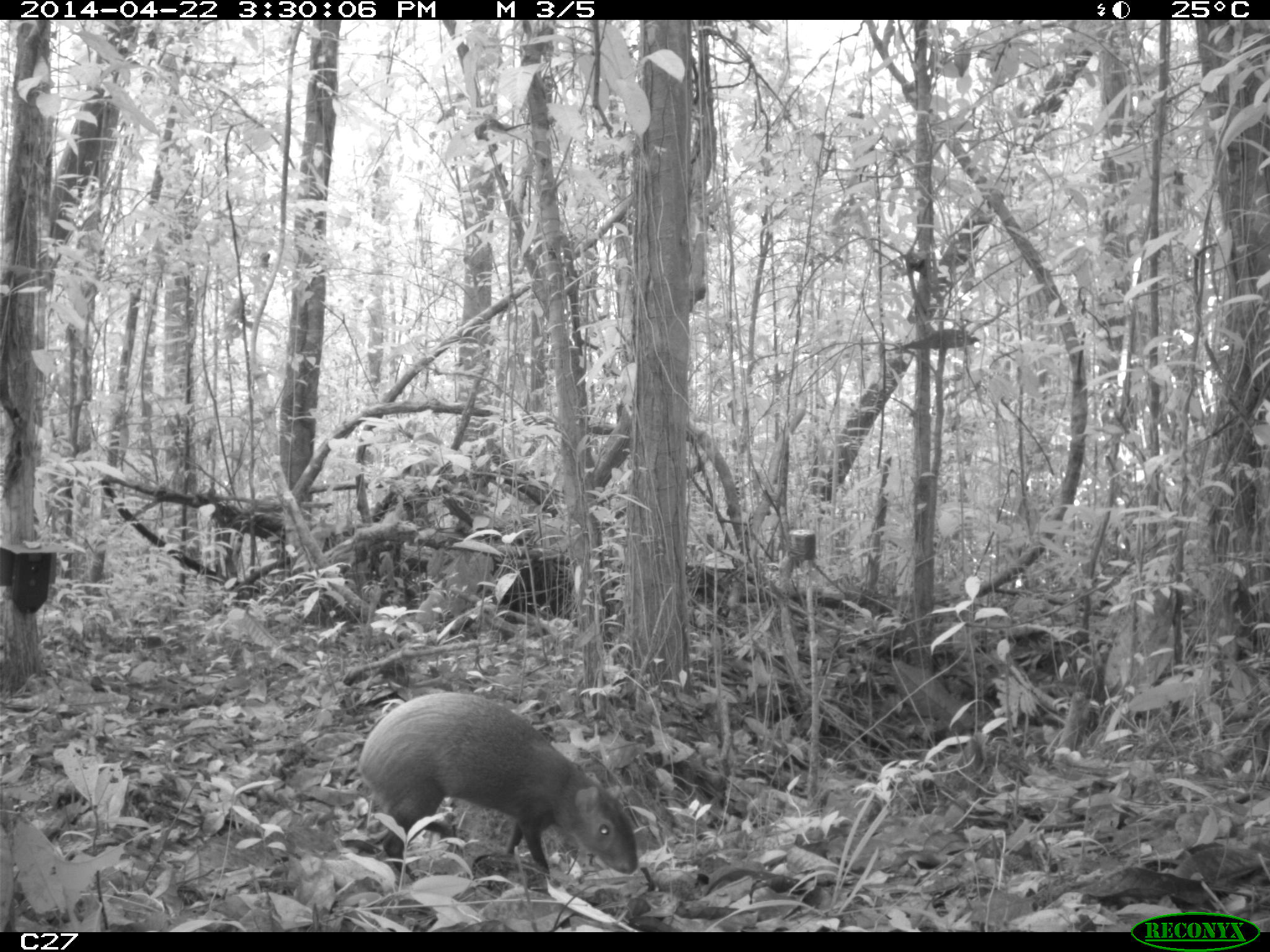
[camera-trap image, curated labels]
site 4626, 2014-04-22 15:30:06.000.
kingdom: Animalia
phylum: Chordata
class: Mammalia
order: Rodentia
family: Dasyproctidae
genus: Dasyprocta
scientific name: Dasyprocta leporina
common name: red-rumped agouti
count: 1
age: adult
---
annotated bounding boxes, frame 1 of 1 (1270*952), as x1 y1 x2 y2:
dasyprocta leporina: 355 691 638 882